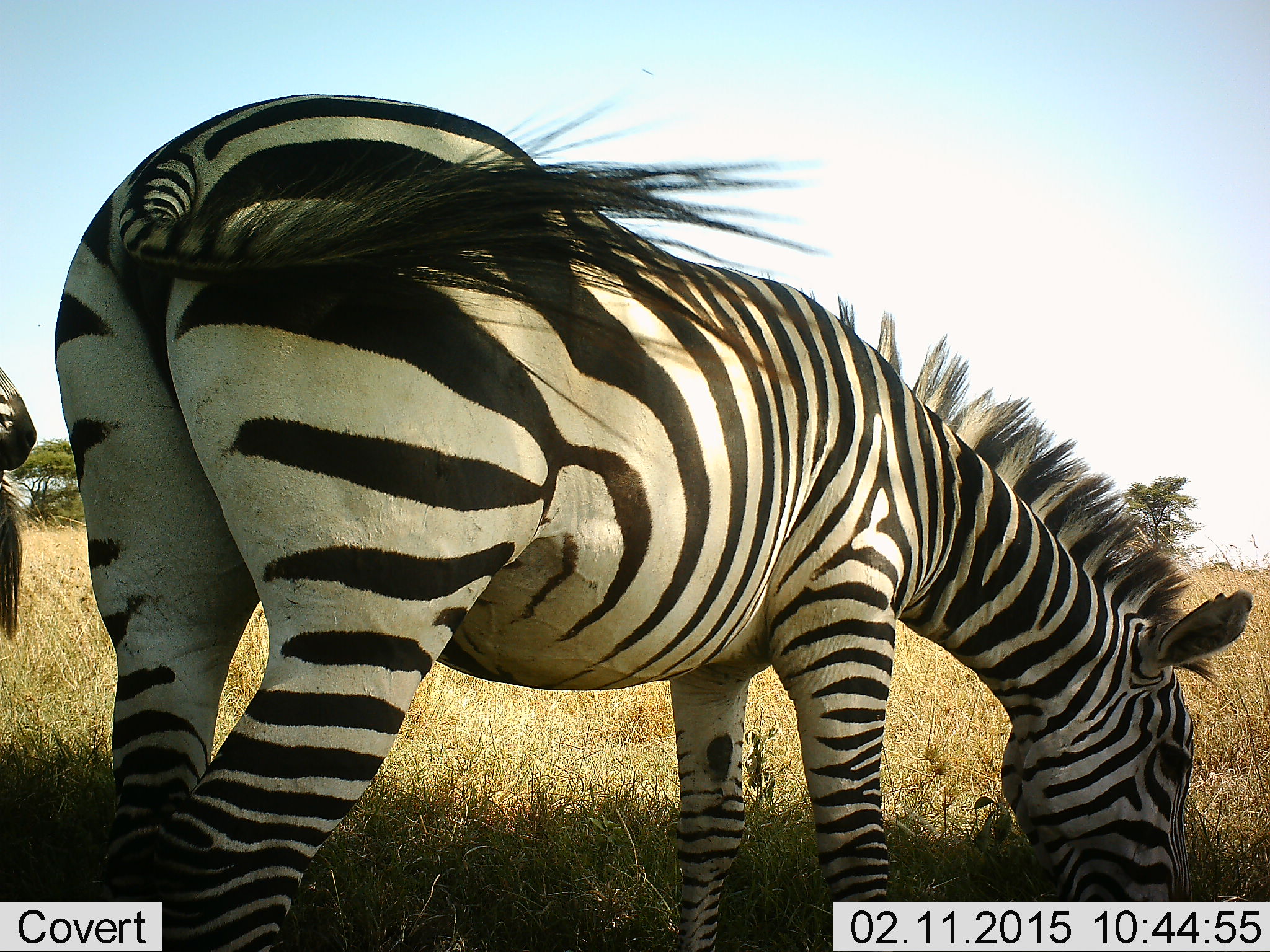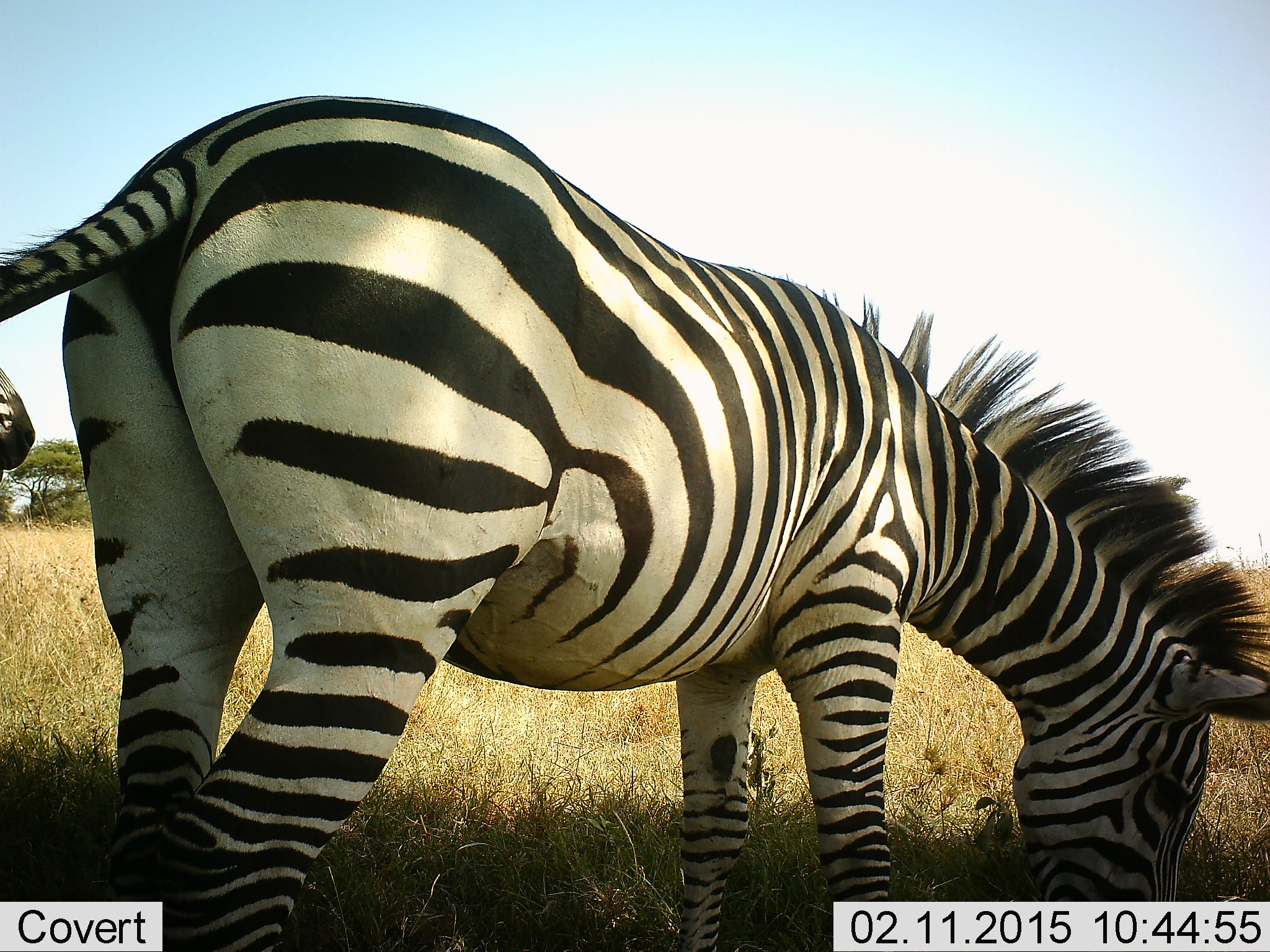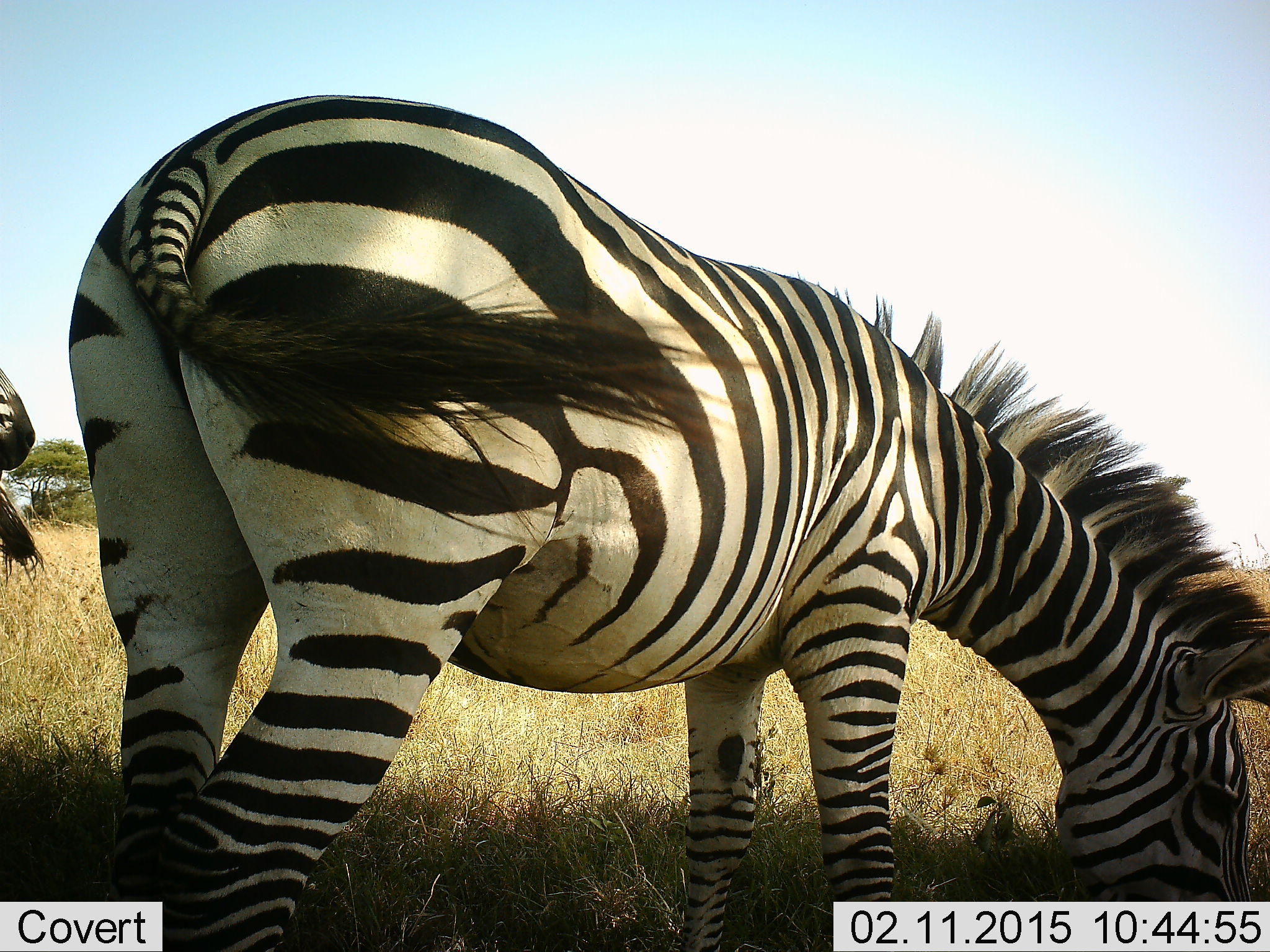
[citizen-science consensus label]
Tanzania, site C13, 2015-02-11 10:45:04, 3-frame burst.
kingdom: Animalia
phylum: Chordata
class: Mammalia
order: Perissodactyla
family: Equidae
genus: Equus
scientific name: Equus quagga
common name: plains zebra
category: zebra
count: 2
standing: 80%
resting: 0%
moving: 0%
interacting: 0%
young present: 0%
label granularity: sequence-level